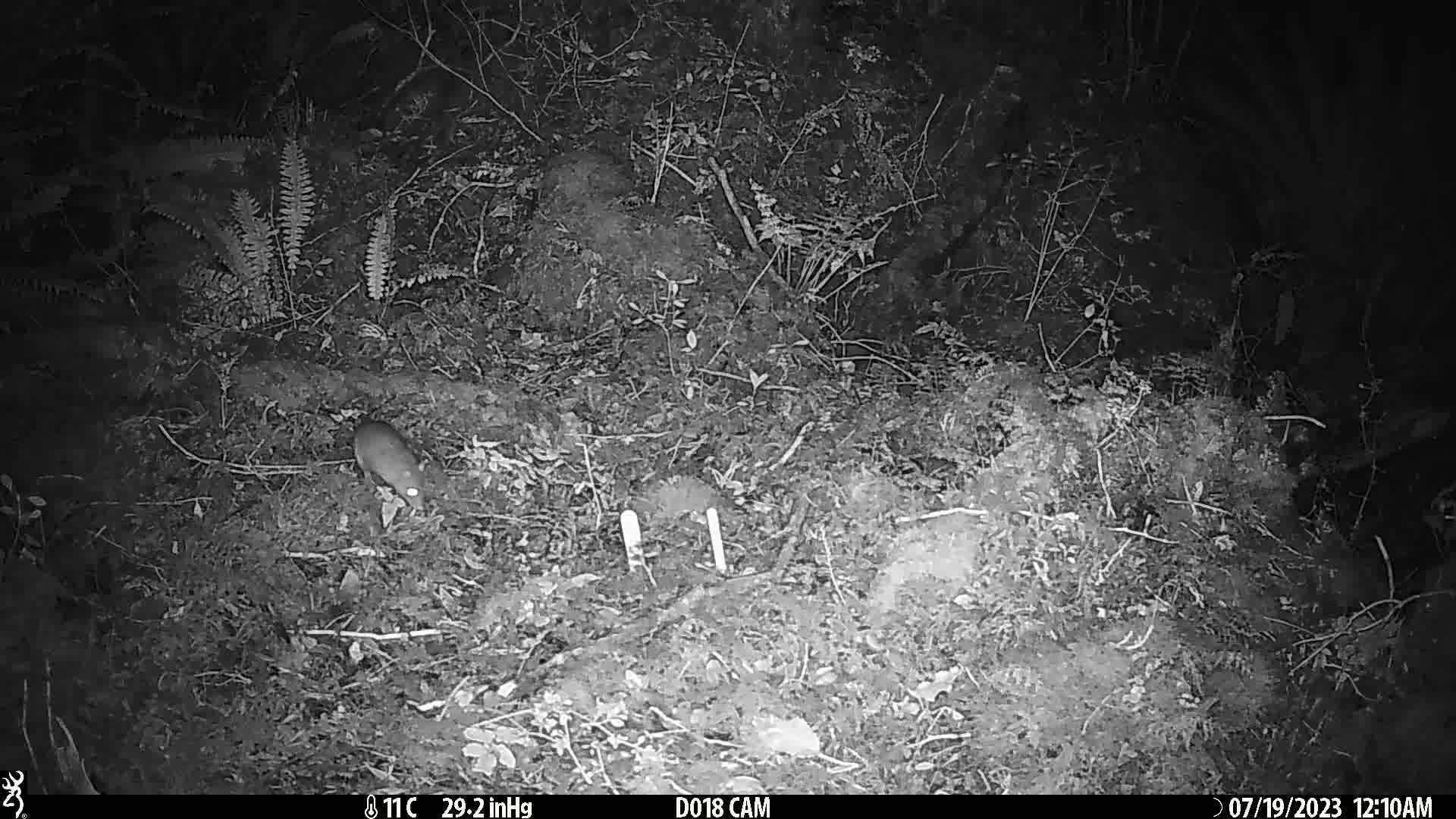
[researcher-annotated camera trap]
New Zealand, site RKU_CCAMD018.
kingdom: Animalia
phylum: Chordata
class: Mammalia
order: Rodentia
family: Muridae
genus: Rattus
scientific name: Rattus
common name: rat